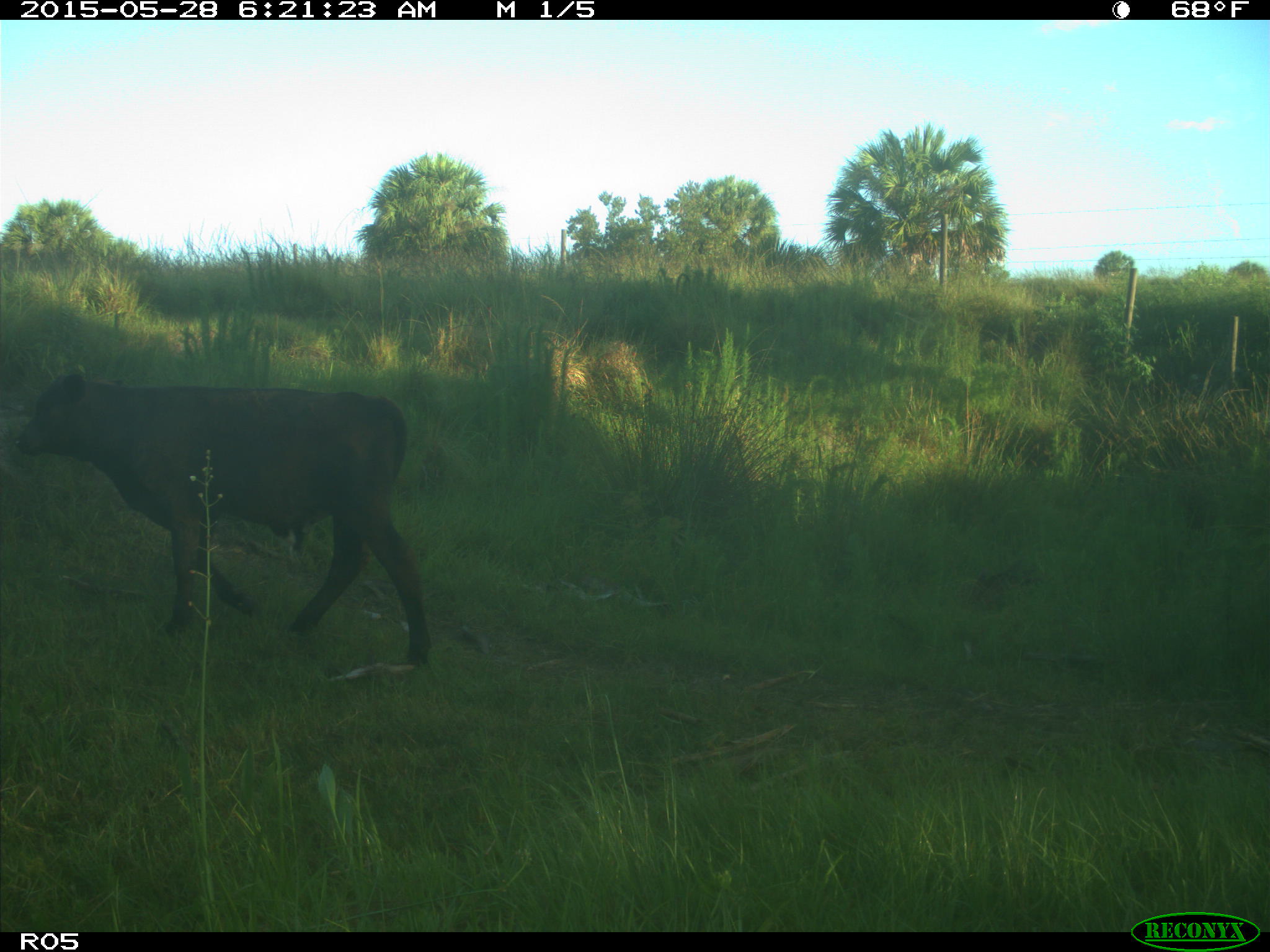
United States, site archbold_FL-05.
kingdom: Animalia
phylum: Chordata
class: Mammalia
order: Artiodactyla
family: Bovidae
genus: Bos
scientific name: Bos taurus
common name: domestic cow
Bos taurus (domestic cow).